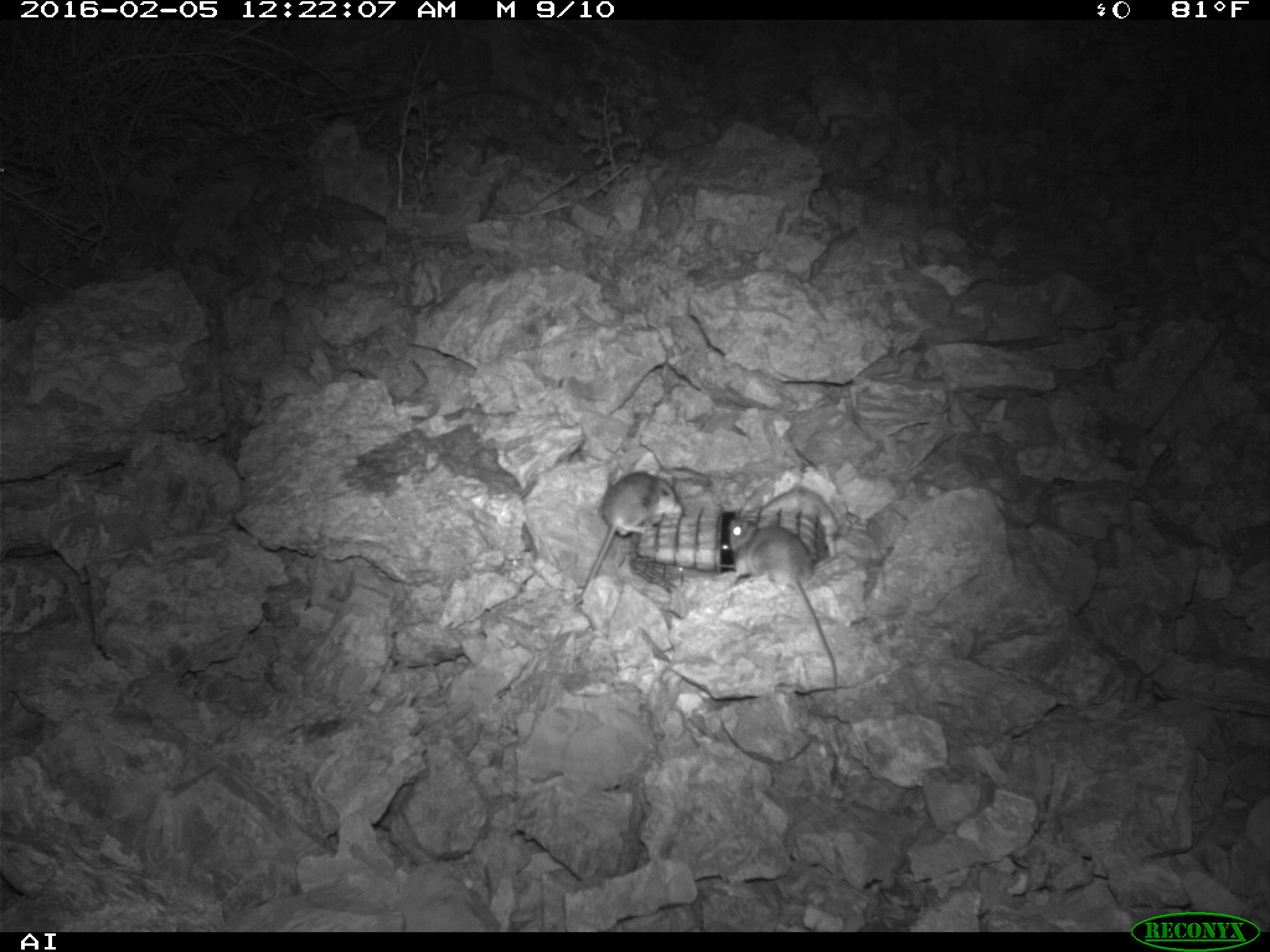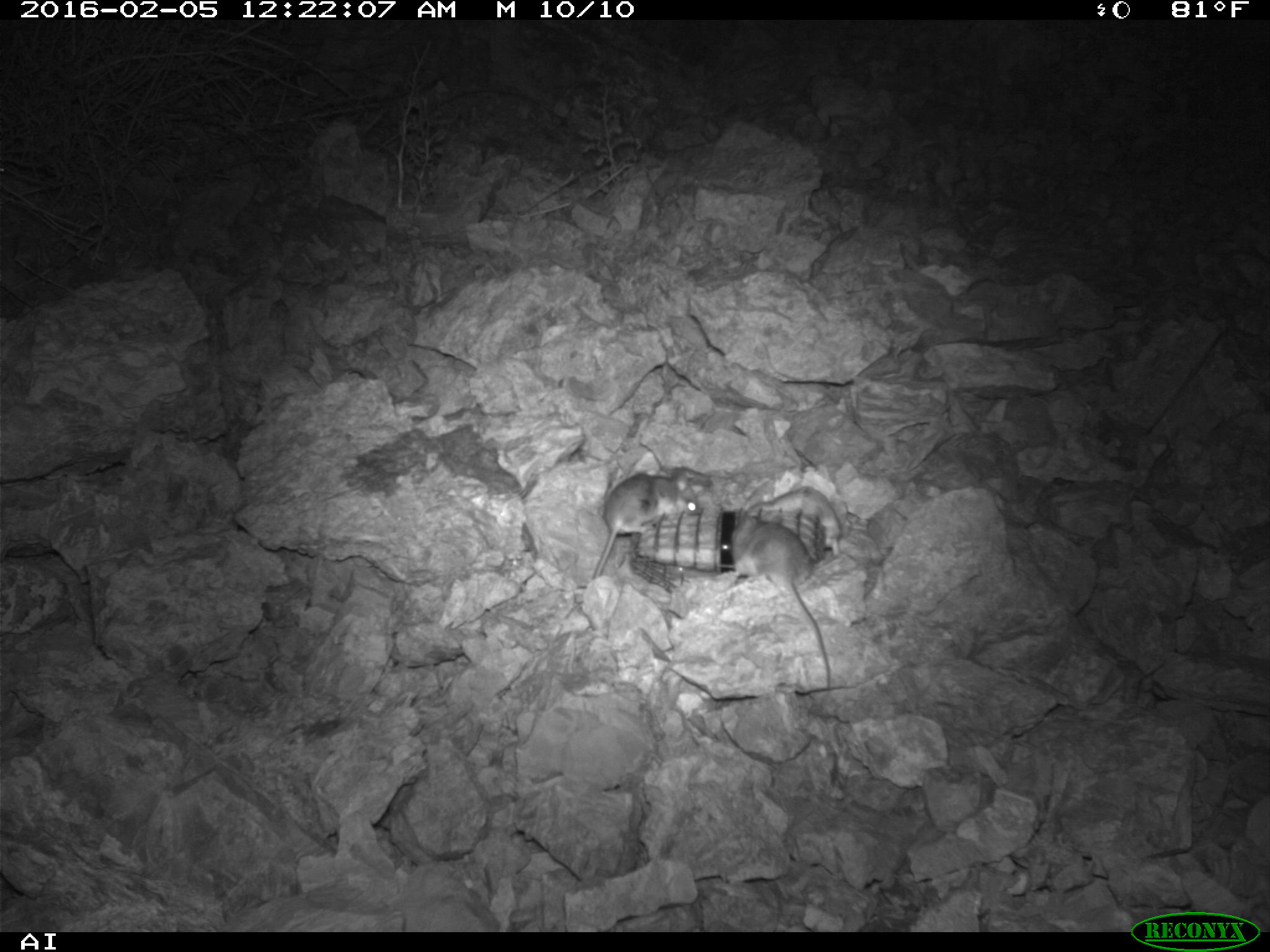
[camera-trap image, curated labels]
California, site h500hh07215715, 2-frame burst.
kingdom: Animalia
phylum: Chordata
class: Mammalia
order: Rodentia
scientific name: Rodentia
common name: rodent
Rodent (Rodentia).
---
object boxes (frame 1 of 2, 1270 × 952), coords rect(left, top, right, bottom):
rodent: rect(728, 517, 838, 695); rect(574, 470, 683, 606); rect(754, 486, 838, 556)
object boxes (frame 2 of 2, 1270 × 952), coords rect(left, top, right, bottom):
rodent: rect(714, 508, 832, 687); rect(590, 465, 703, 585); rect(754, 486, 843, 555)